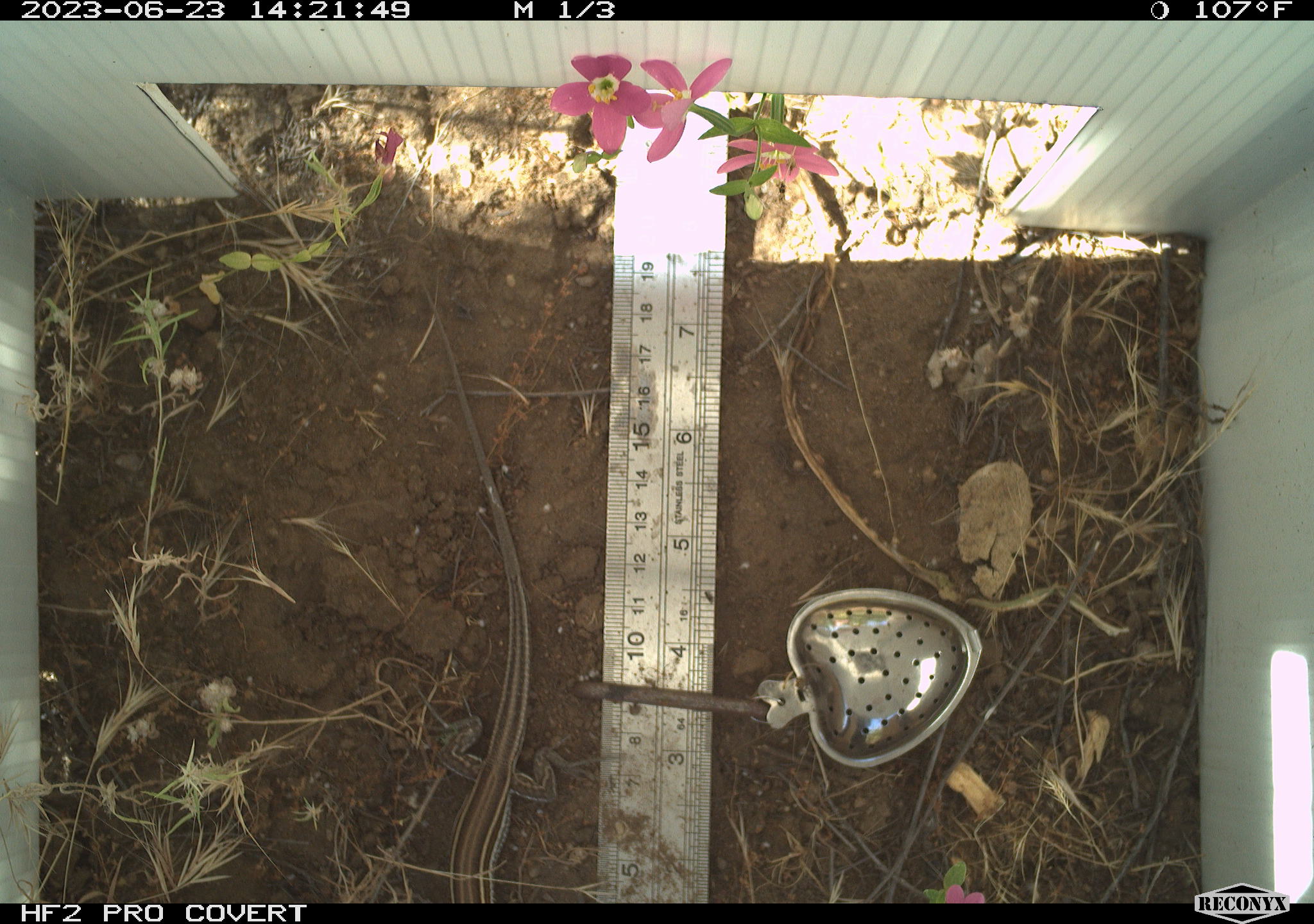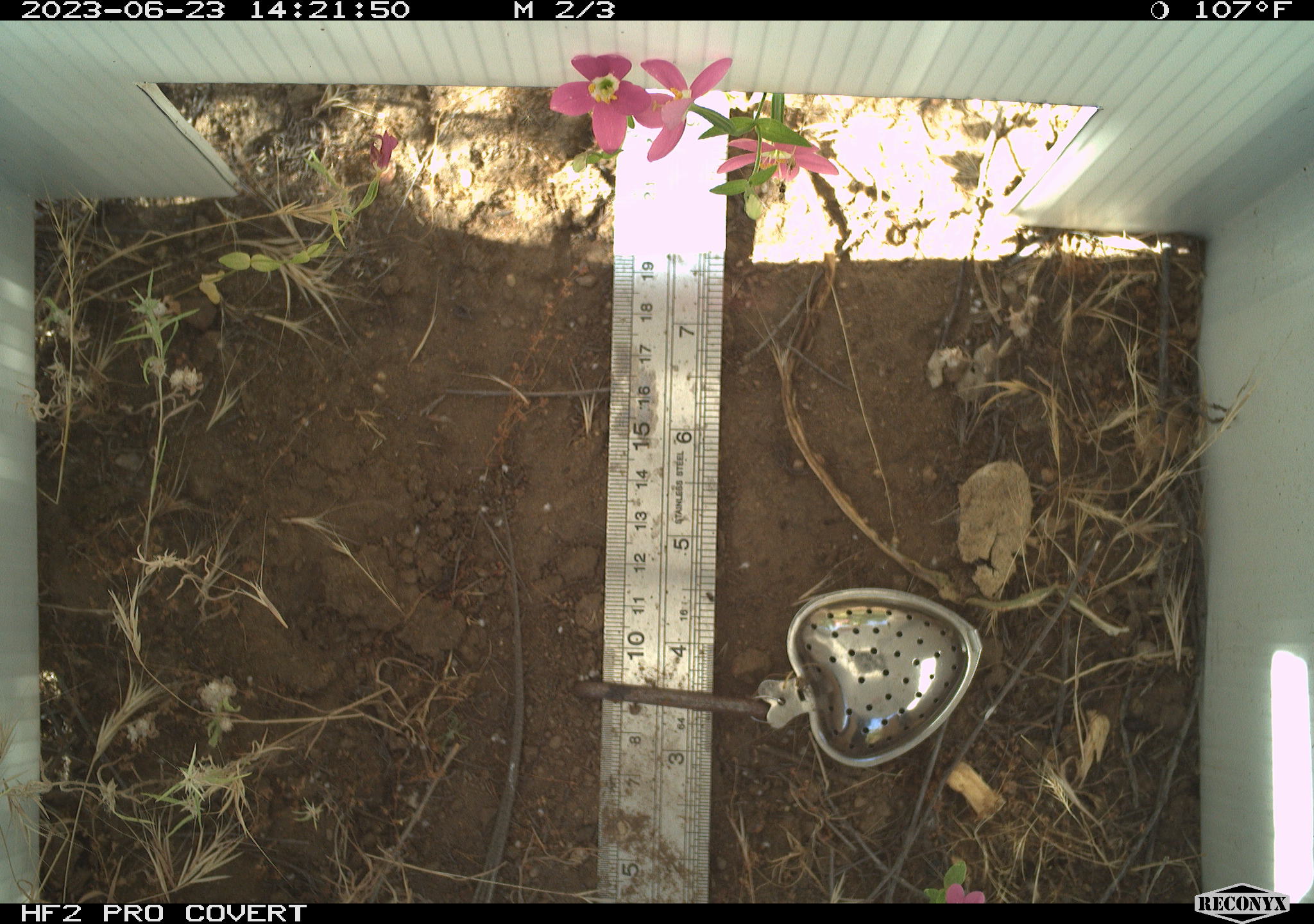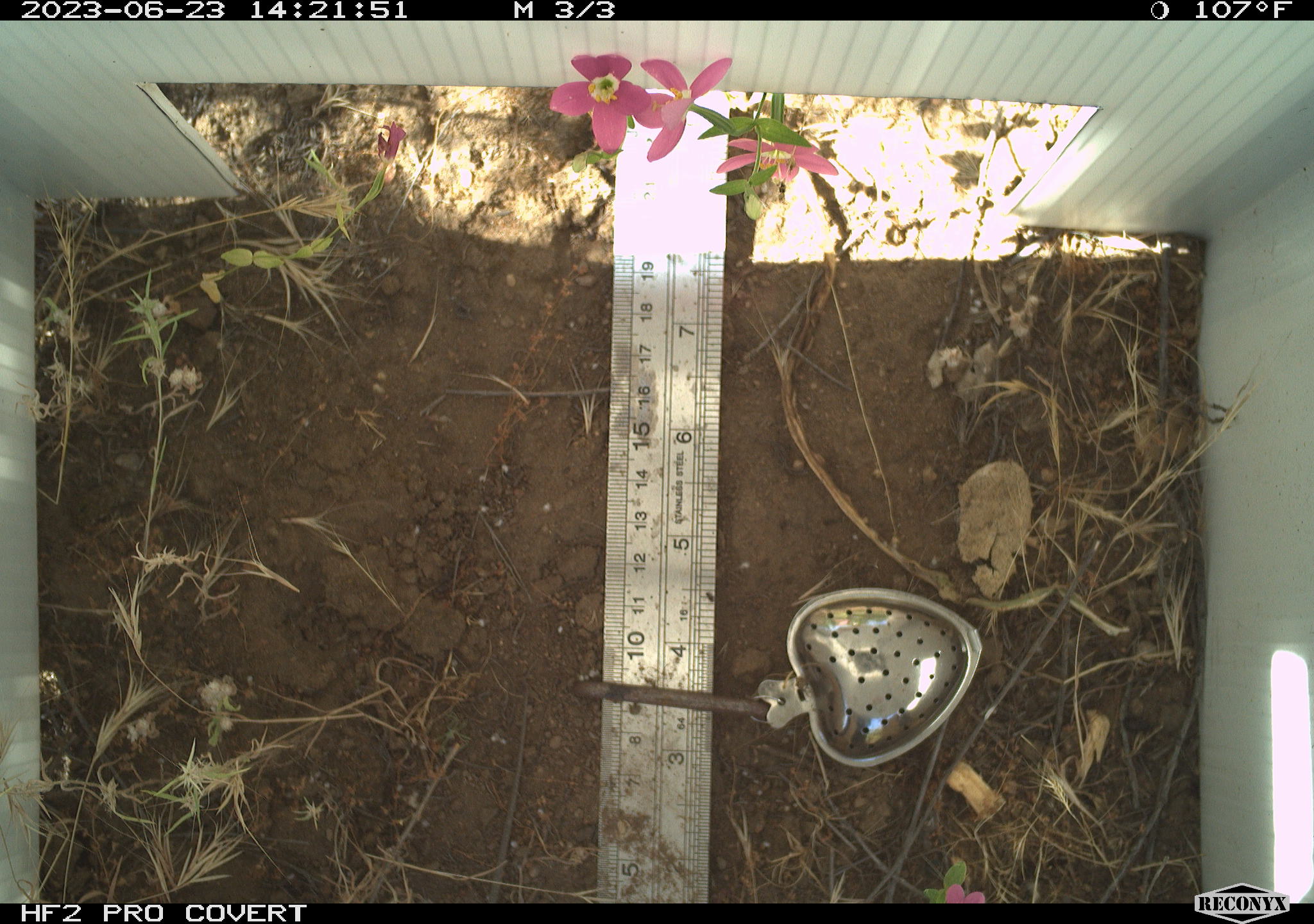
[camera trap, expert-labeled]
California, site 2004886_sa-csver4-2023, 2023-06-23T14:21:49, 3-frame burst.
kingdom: Animalia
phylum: Chordata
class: Reptilia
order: Squamata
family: Teiidae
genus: Aspidoscelis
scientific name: Aspidoscelis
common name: whiptail lizards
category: aspidoscelis species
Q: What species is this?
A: Aspidoscelis species (whiptail lizards) (Aspidoscelis).